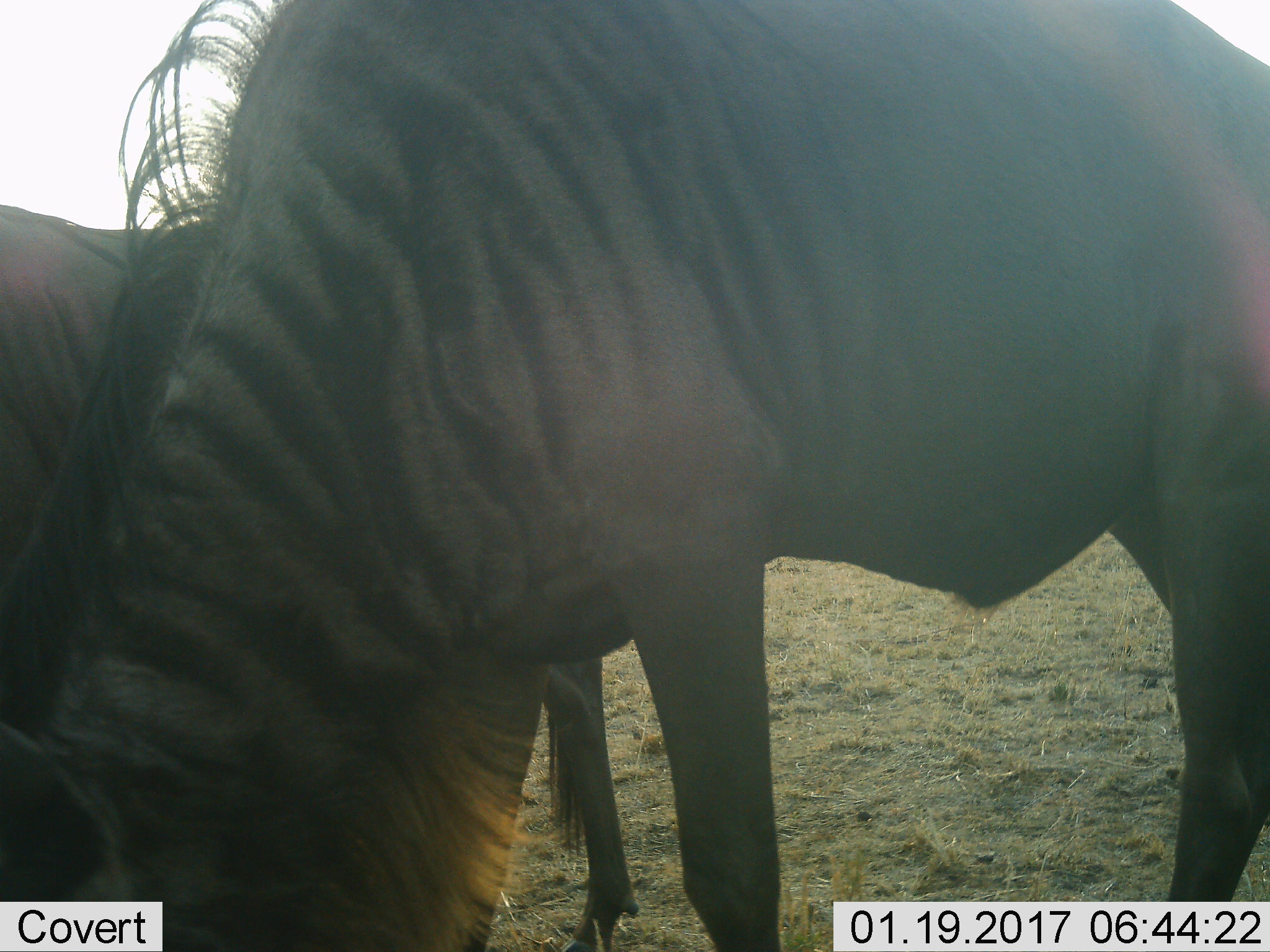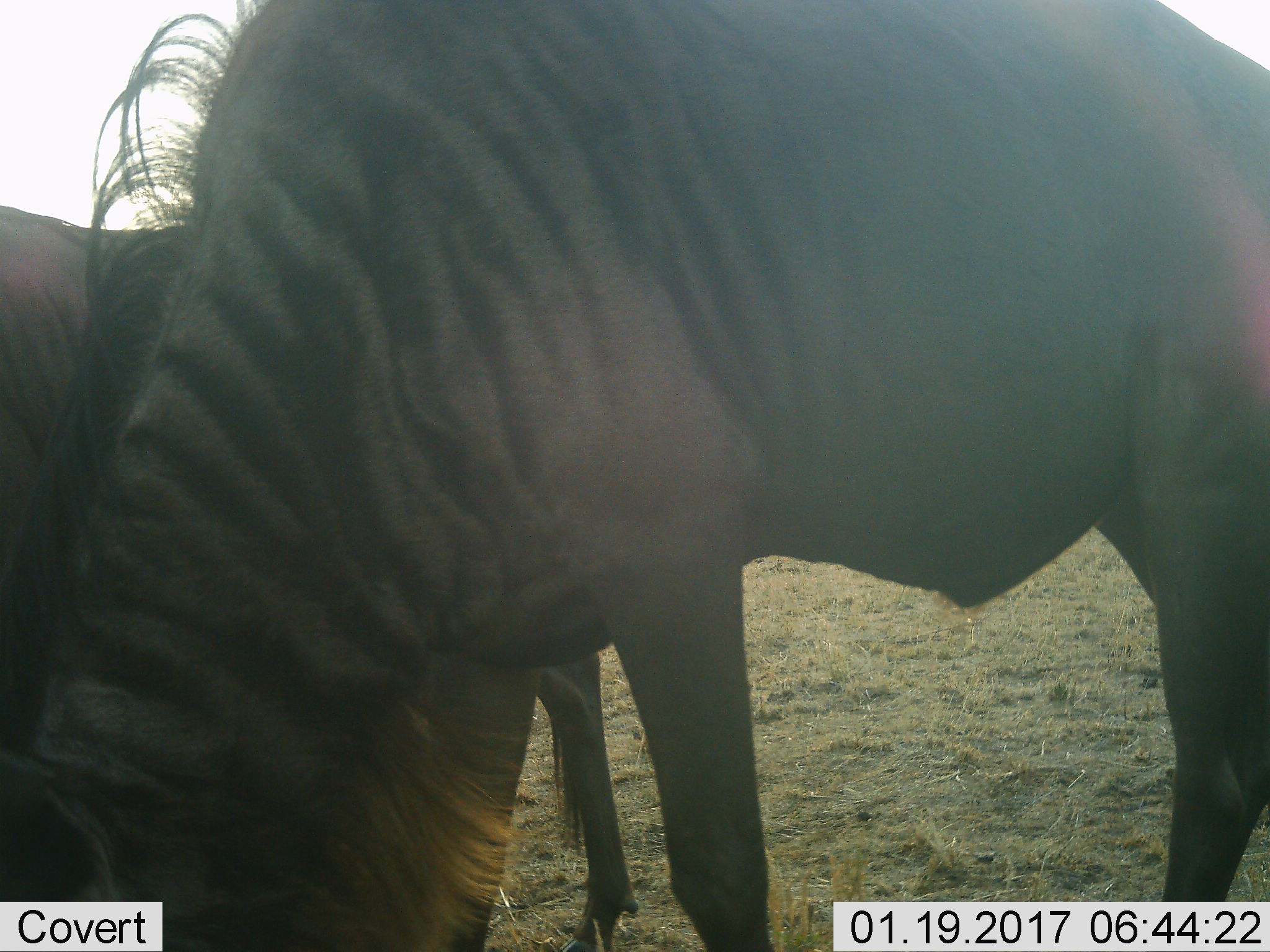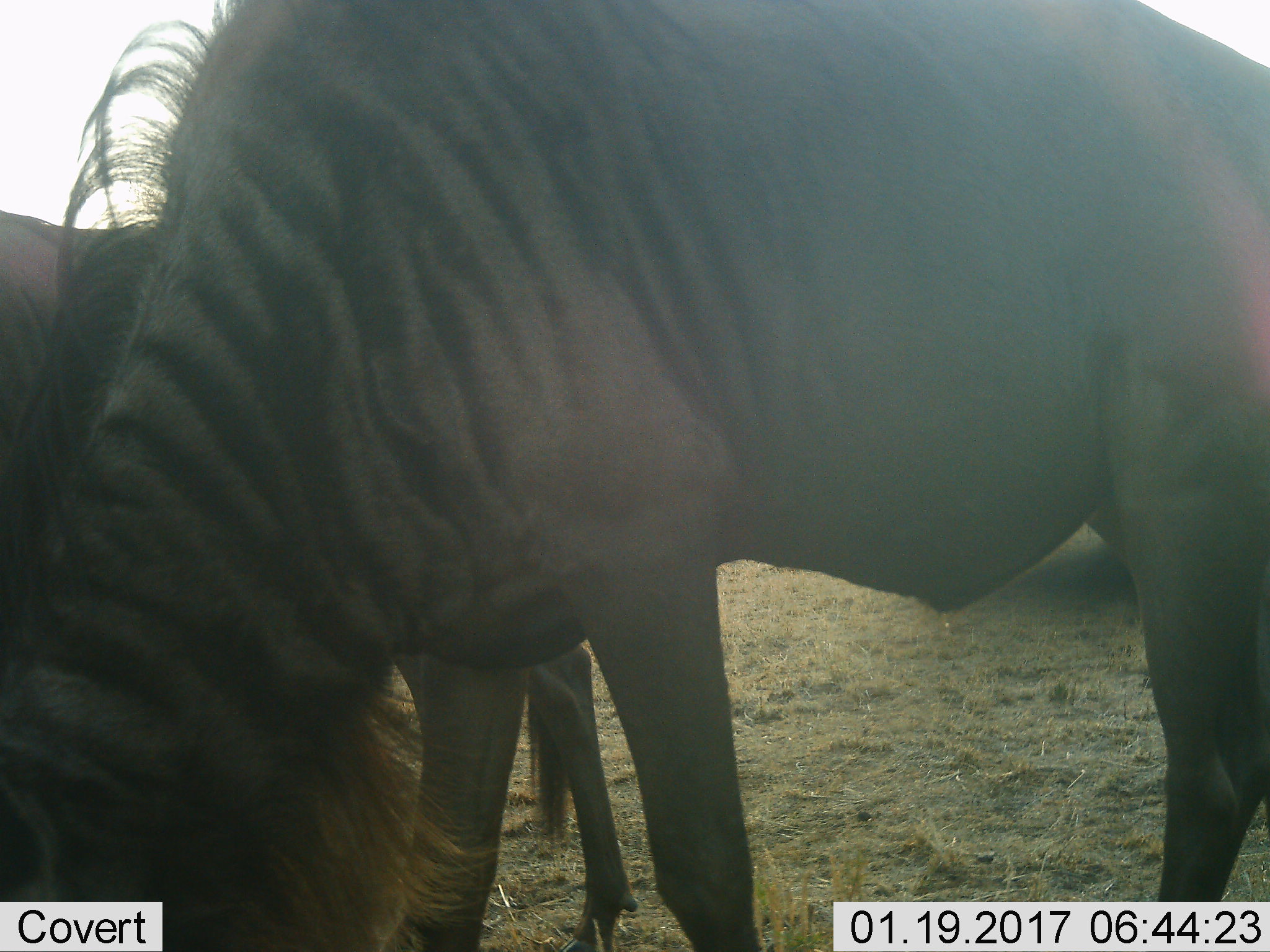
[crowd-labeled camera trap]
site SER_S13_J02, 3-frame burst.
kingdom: Animalia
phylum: Chordata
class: Mammalia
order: Artiodactyla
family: Bovidae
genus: Connochaetes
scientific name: Connochaetes taurinus taurinus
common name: blue wildebeest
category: wildebeestblue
Wildebeestblue (blue wildebeest) (Connochaetes taurinus taurinus), count 2. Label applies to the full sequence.